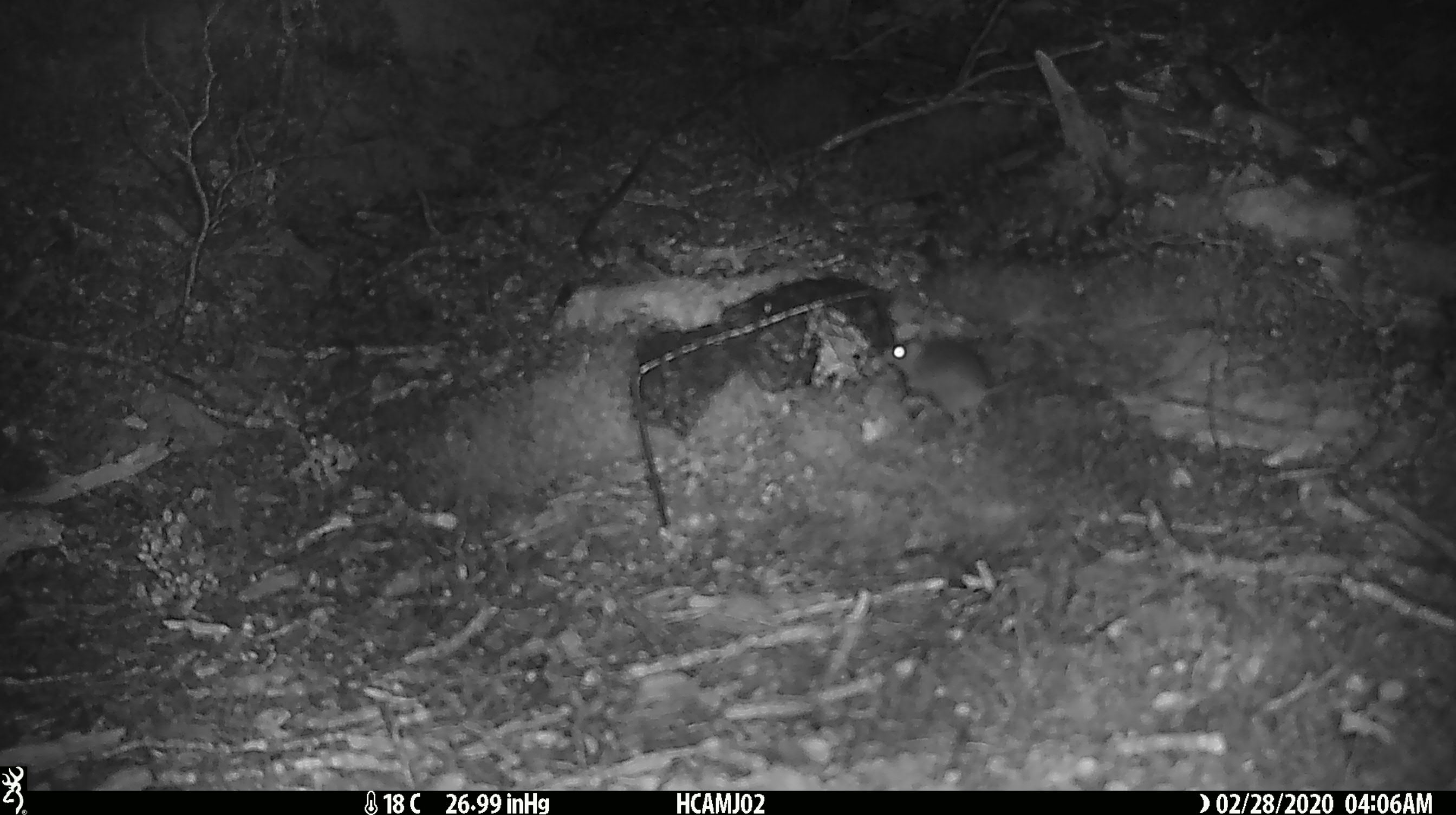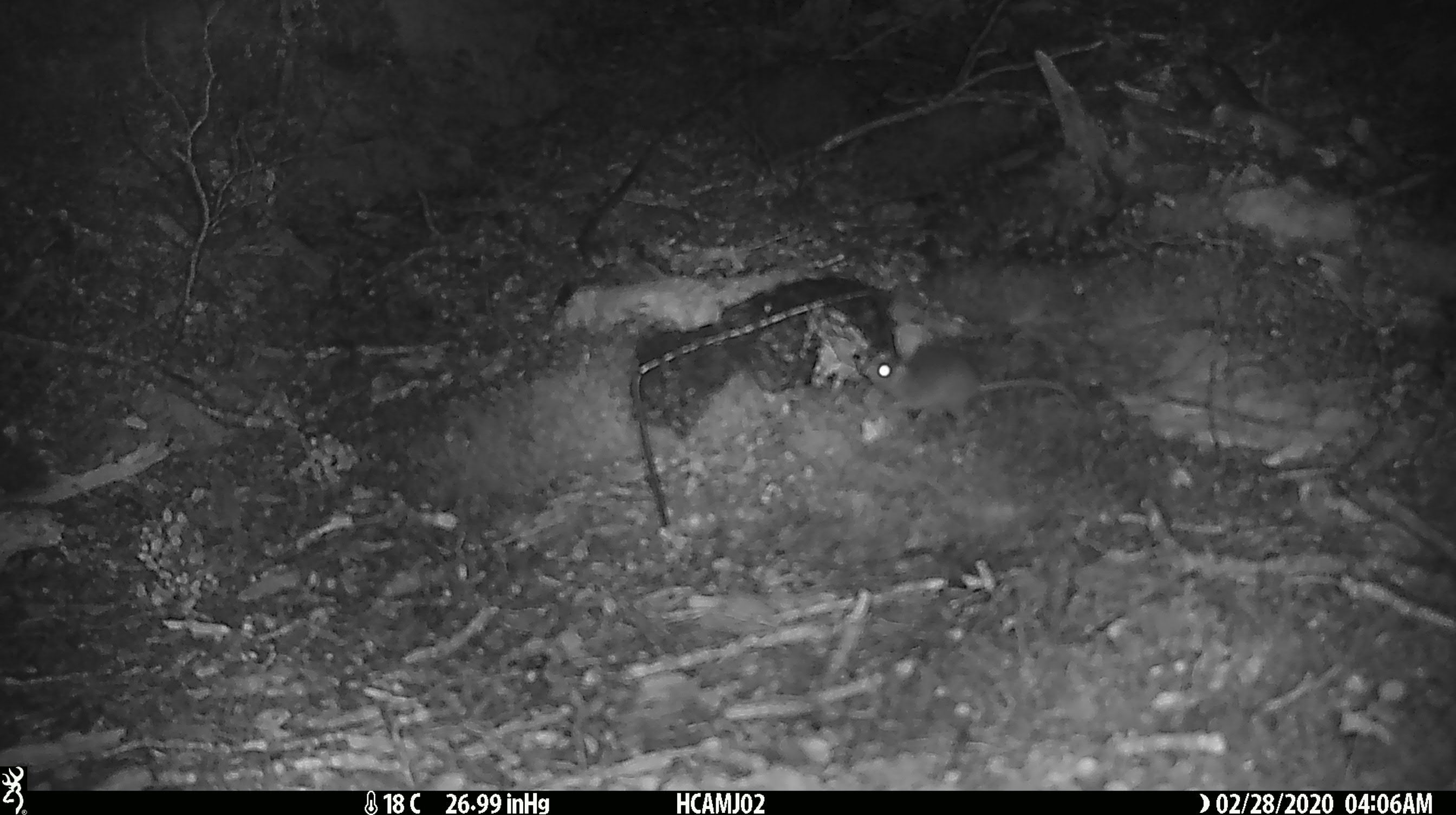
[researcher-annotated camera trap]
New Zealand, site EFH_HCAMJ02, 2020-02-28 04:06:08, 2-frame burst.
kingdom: Animalia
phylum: Chordata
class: Mammalia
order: Rodentia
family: Muridae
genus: Mus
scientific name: Mus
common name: mouse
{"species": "mouse (Mus)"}